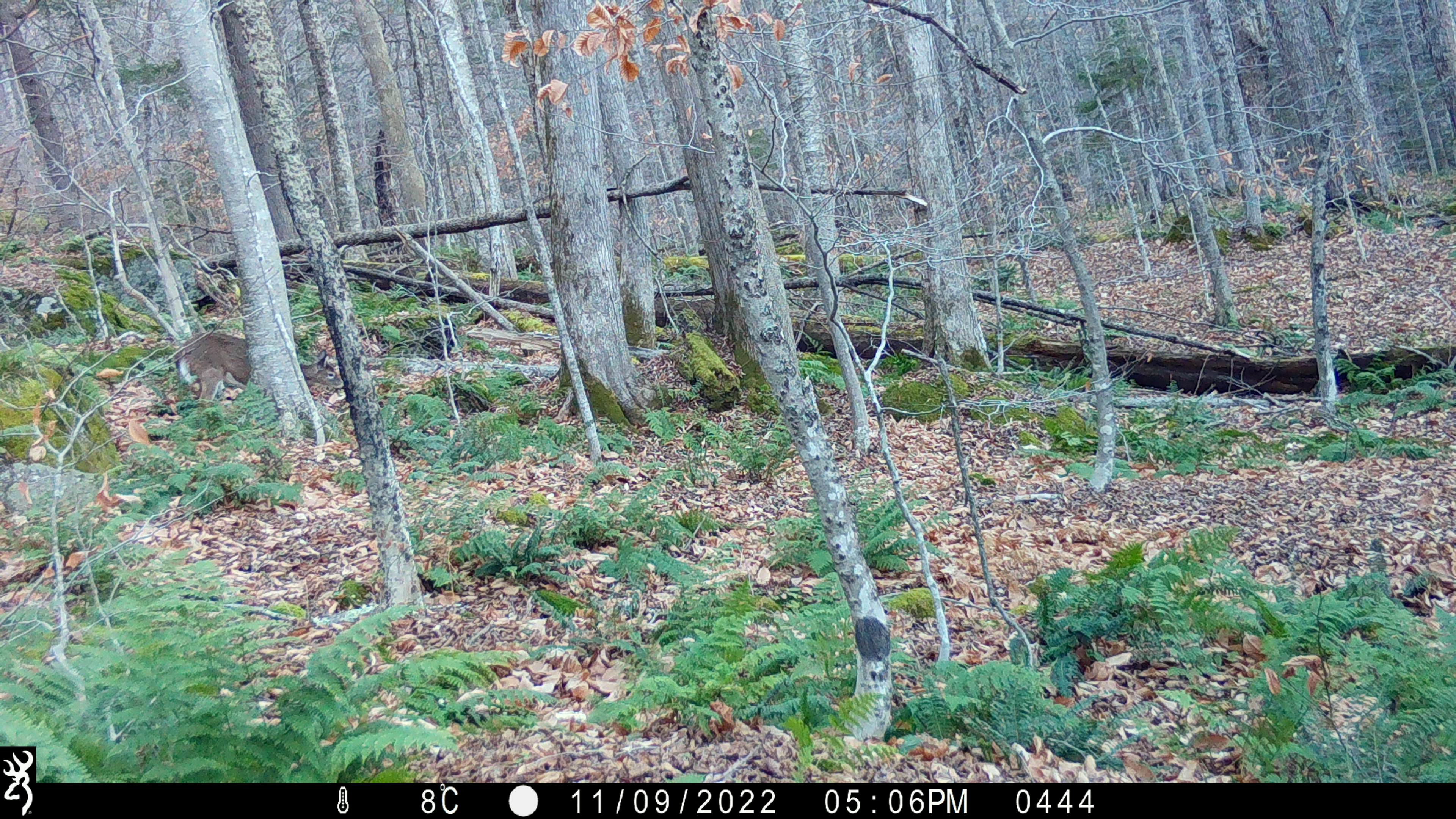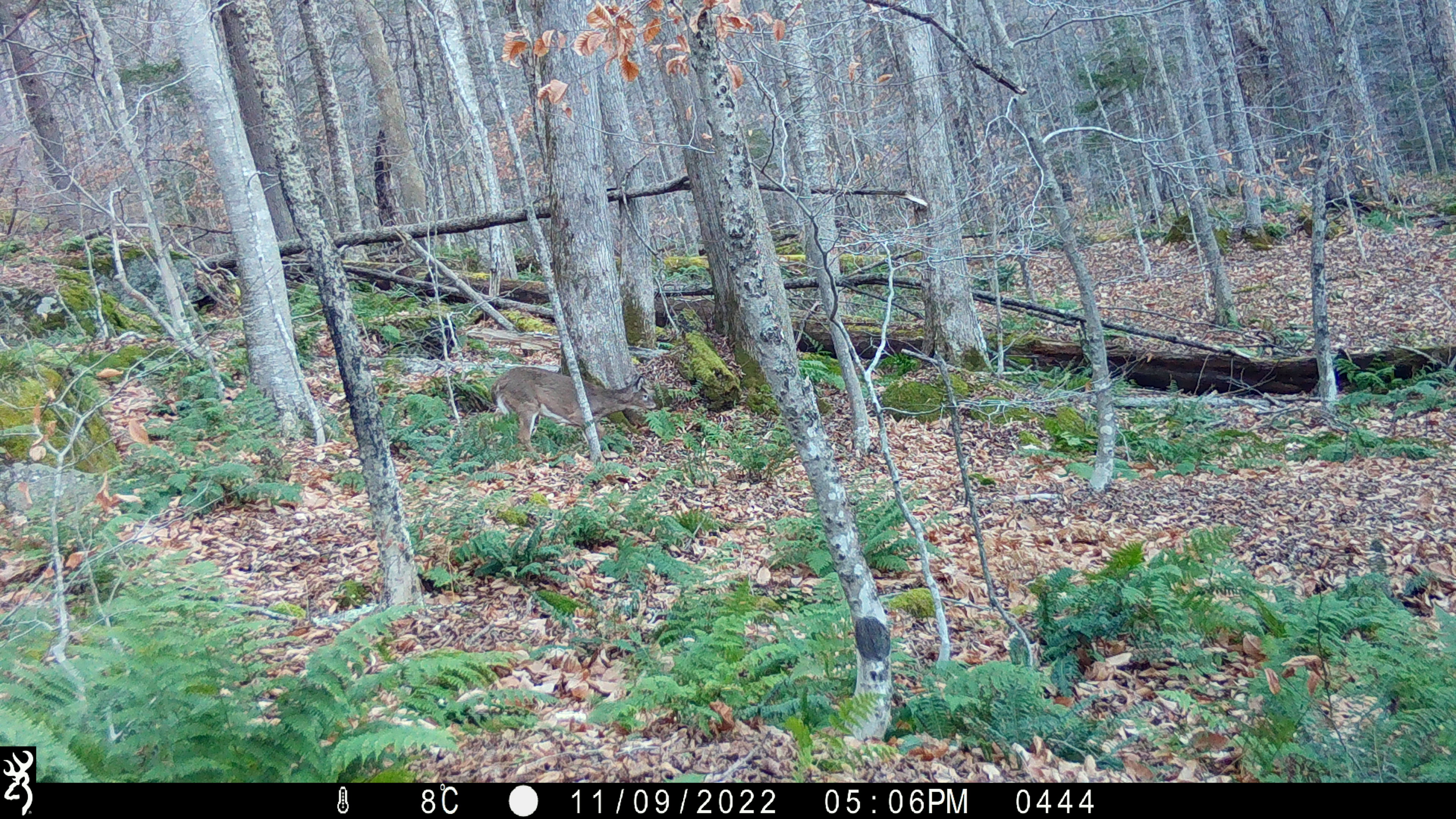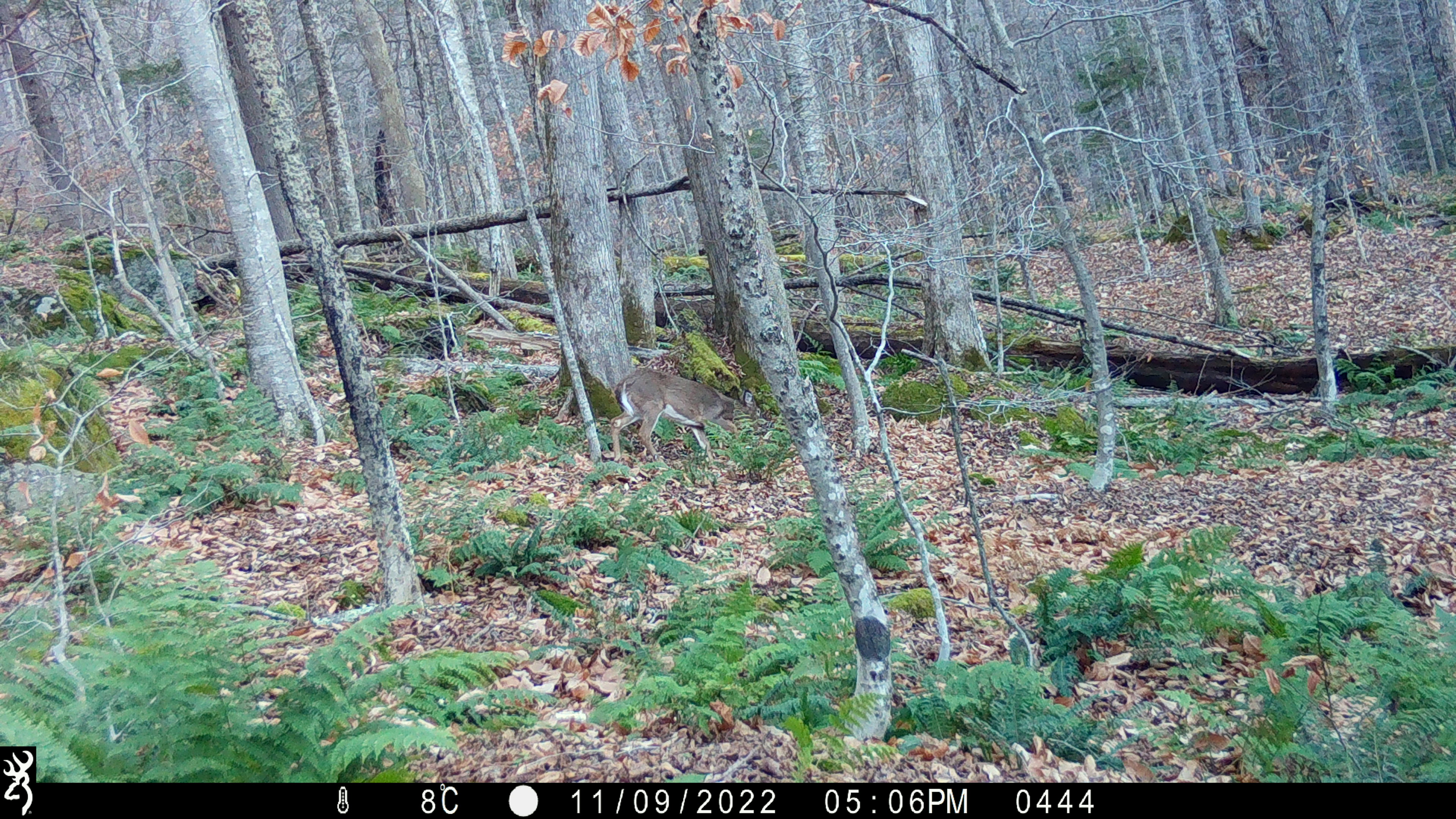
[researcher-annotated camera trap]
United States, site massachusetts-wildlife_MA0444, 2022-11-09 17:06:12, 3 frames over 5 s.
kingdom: Animalia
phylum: Chordata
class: Mammalia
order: Artiodactyla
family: Cervidae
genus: Odocoileus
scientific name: Odocoileus virginianus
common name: white-tailed deer